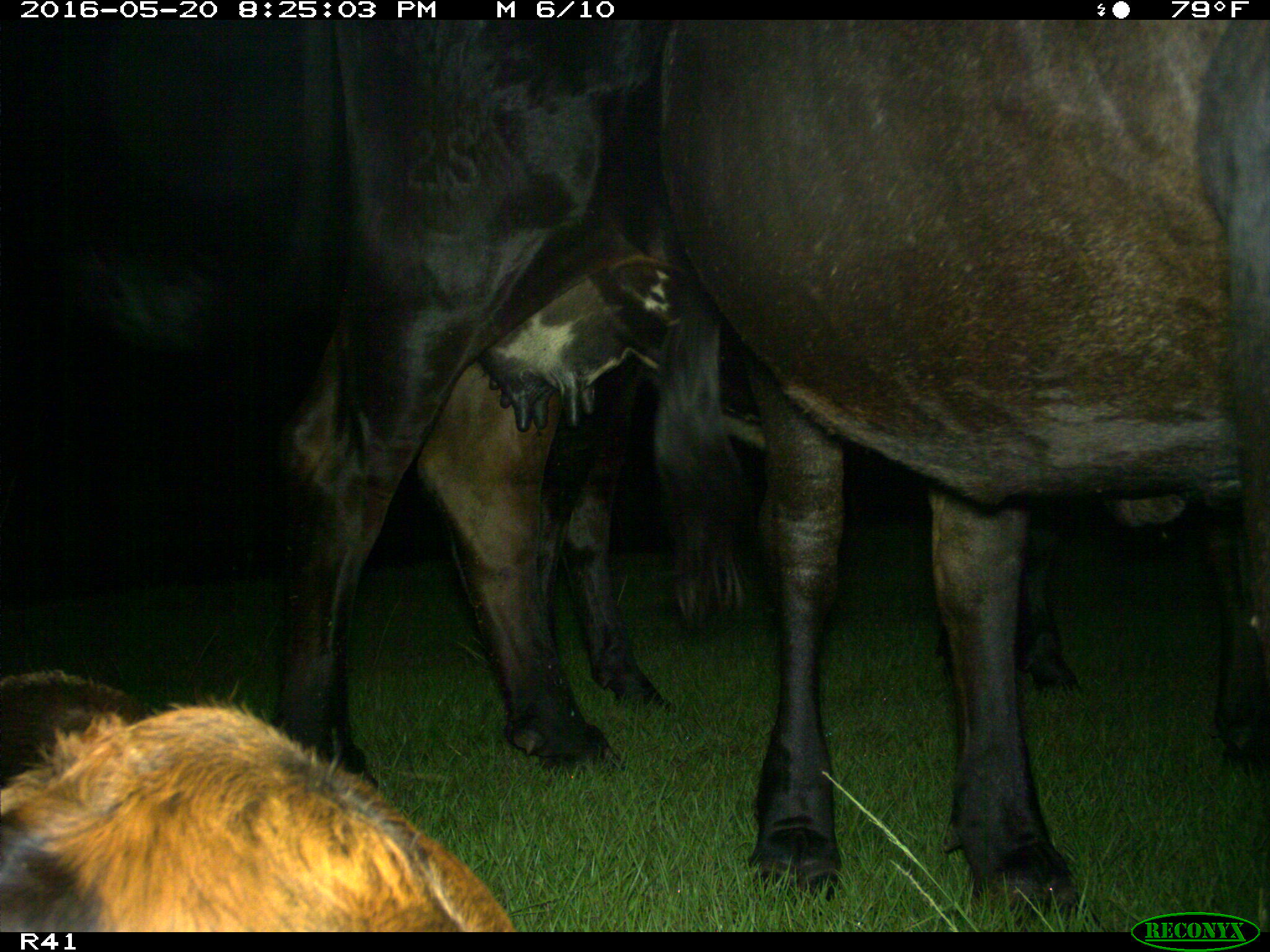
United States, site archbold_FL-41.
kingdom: Animalia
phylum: Chordata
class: Mammalia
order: Artiodactyla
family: Bovidae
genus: Bos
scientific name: Bos taurus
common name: domestic cow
Bos taurus (domestic cow).